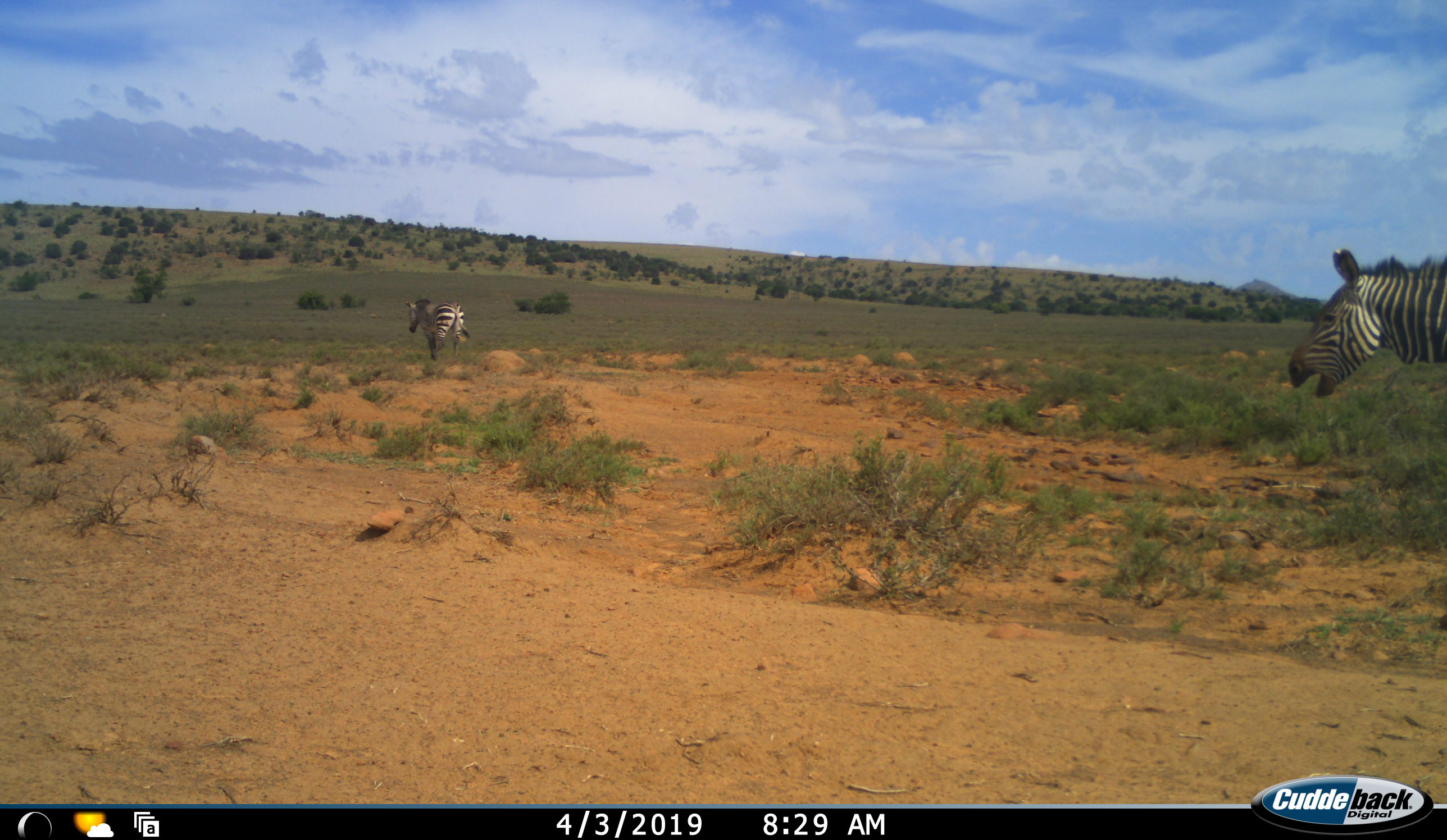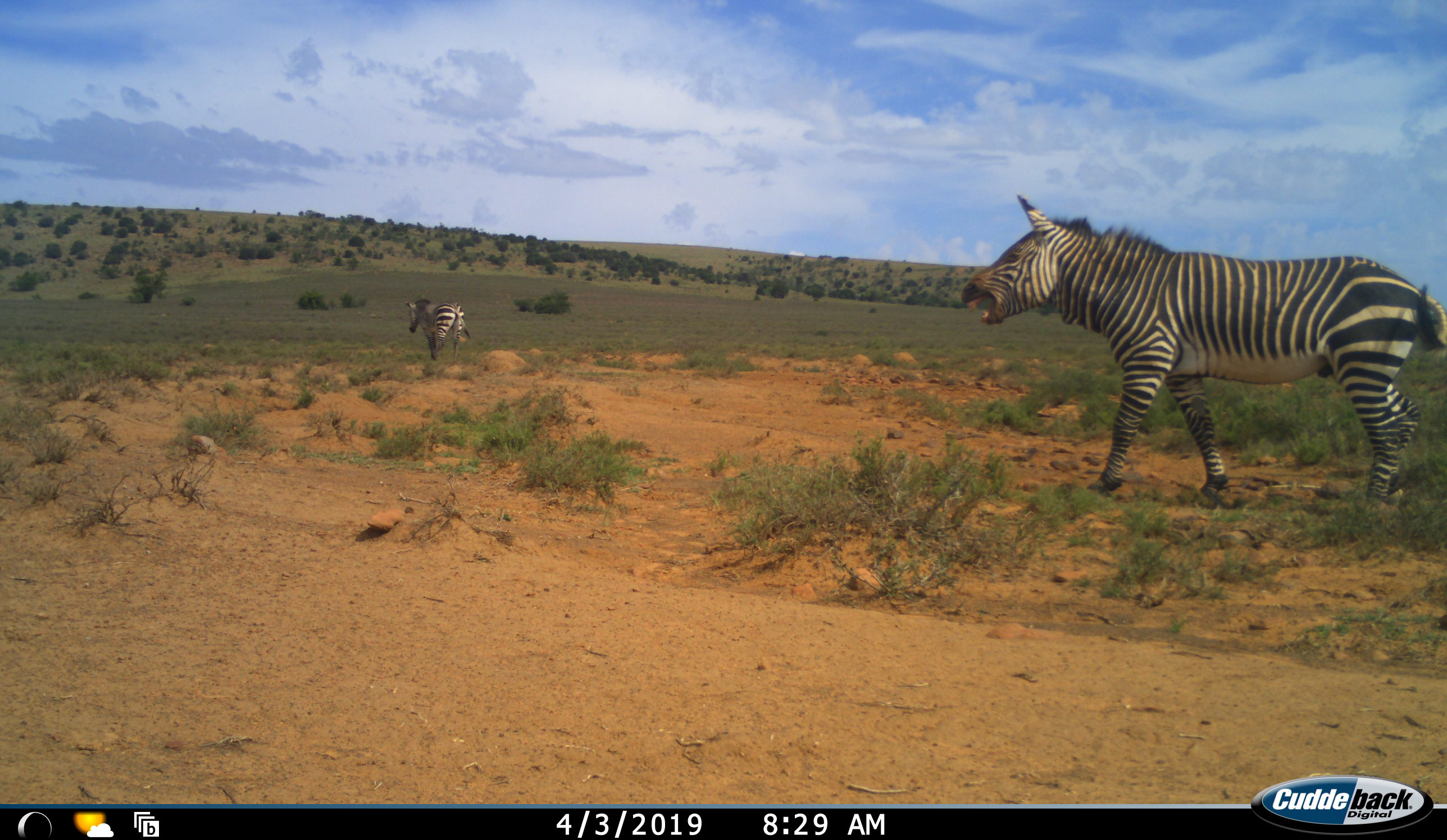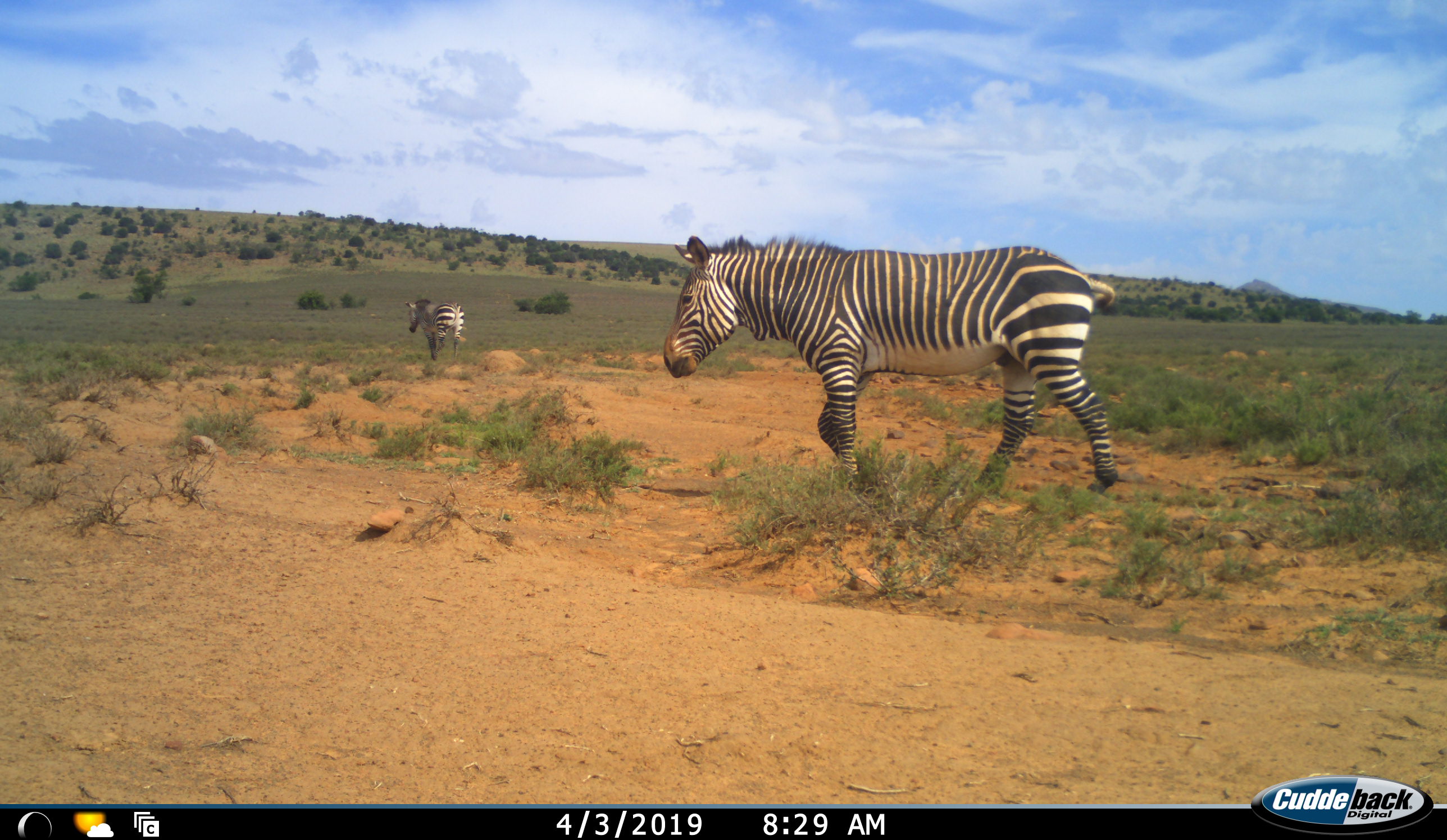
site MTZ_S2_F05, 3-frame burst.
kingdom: Animalia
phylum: Chordata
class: Mammalia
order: Perissodactyla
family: Equidae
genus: Equus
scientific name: Equus zebra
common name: mountain zebra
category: zebramountain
Zebramountain (mountain zebra) (Equus zebra), count 2. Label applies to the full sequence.